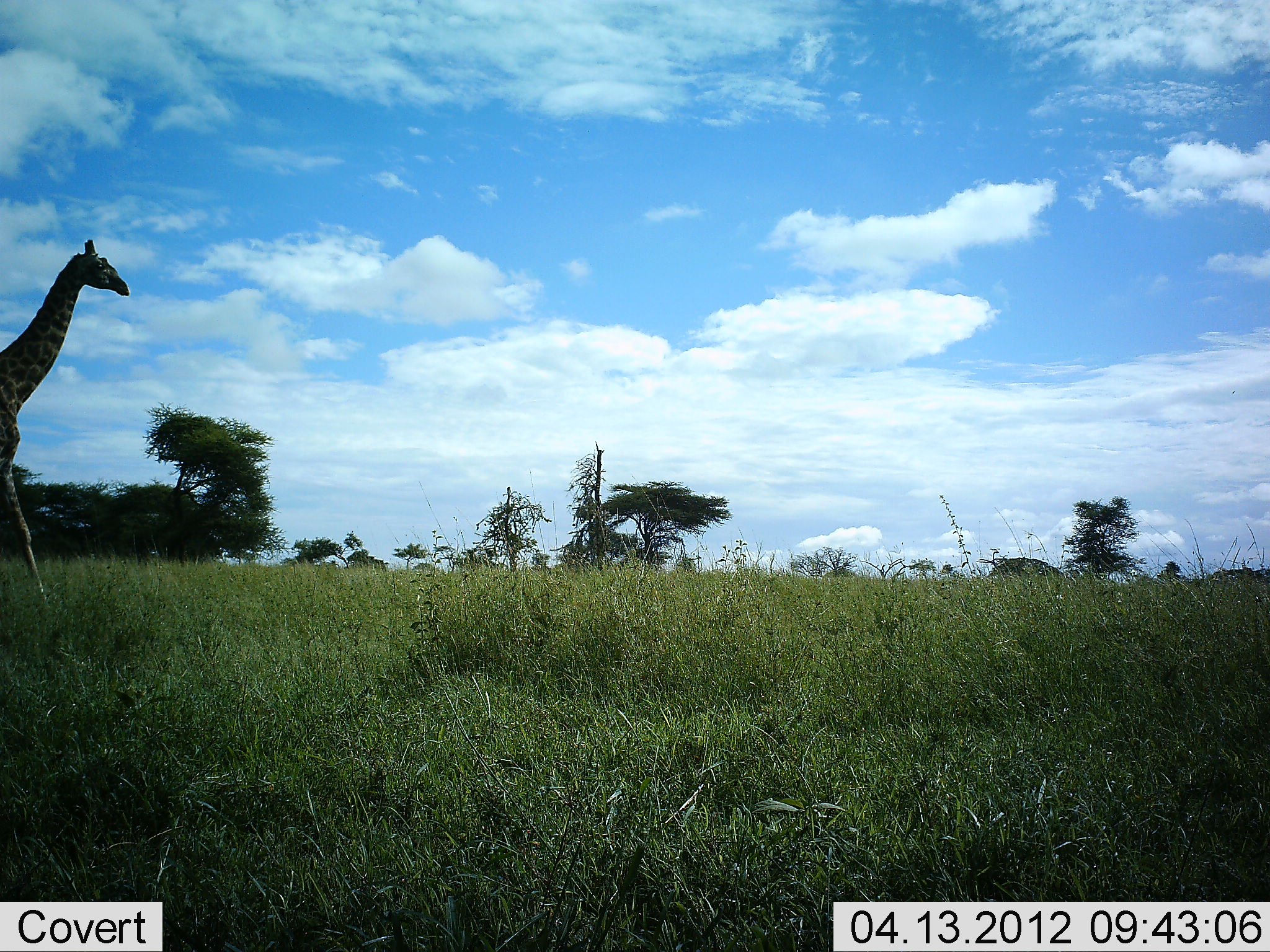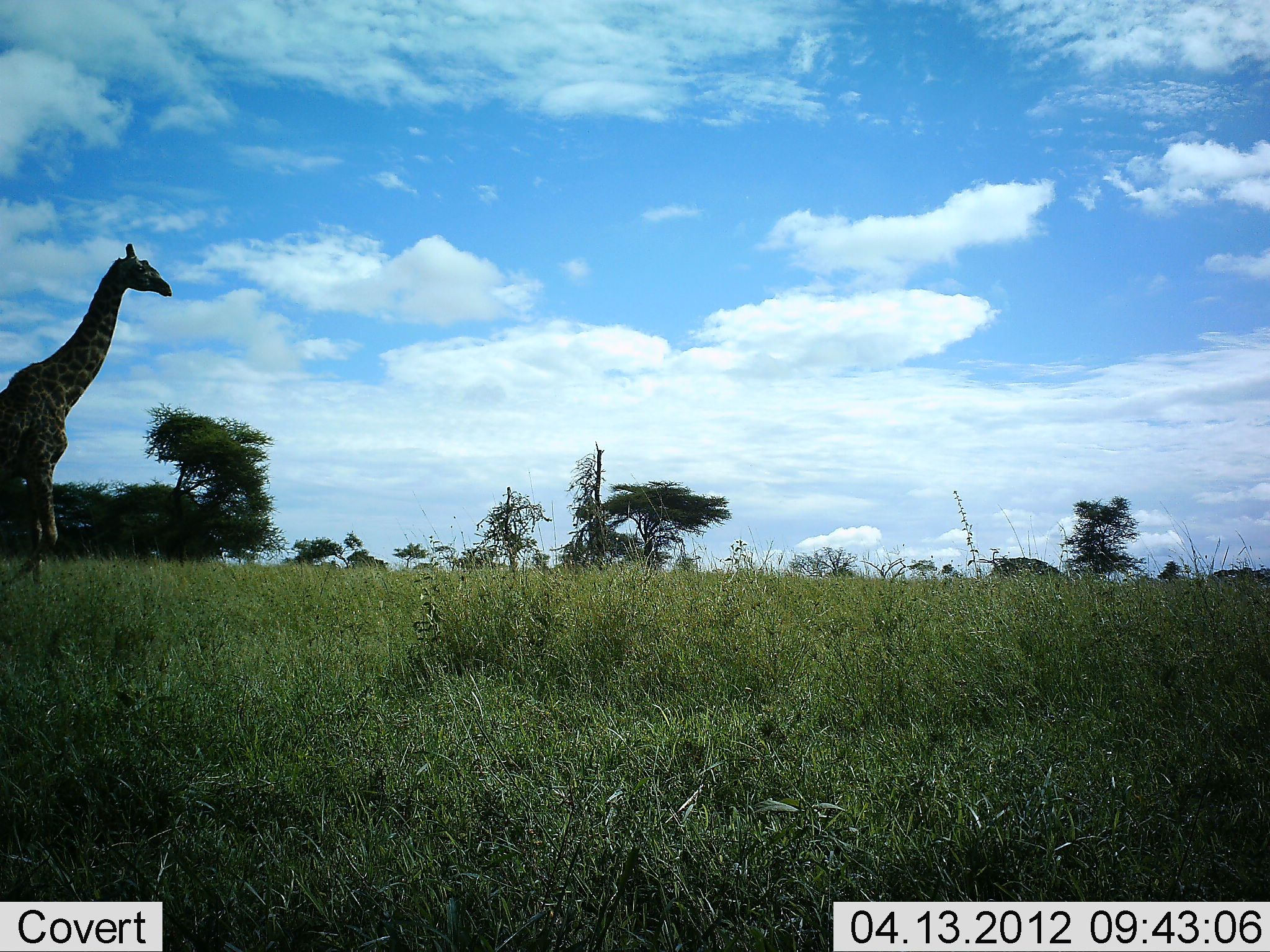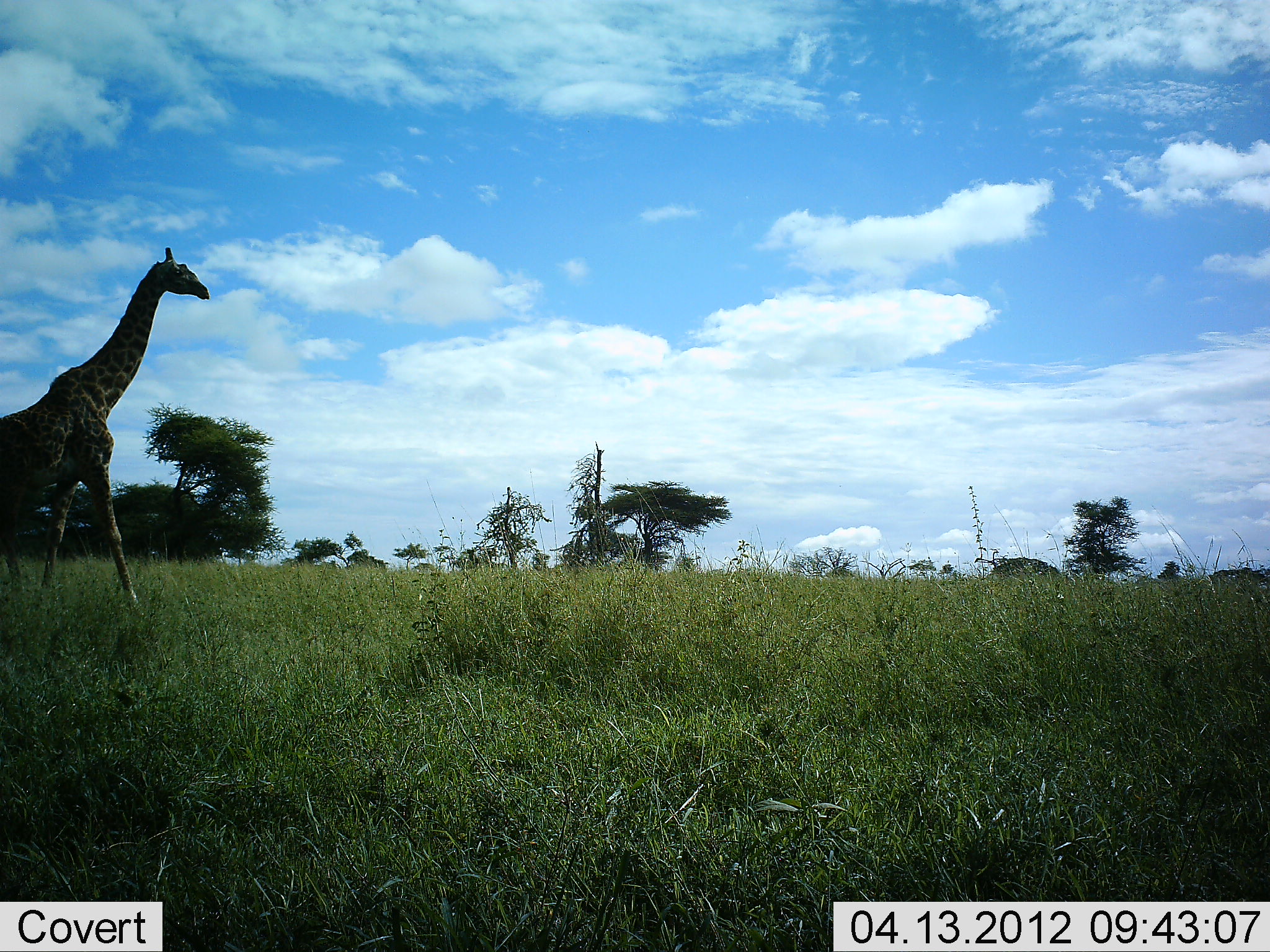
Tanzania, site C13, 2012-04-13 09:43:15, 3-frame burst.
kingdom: Animalia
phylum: Chordata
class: Mammalia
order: Artiodactyla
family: Giraffidae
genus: Giraffa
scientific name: Giraffa camelopardalis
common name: giraffe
Giraffe (Giraffa camelopardalis), count 1. Behavior (volunteer vote fractions): standing 5%, resting 0%, moving 95%, interacting 0%. Young present (vote fraction): 0%. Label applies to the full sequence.